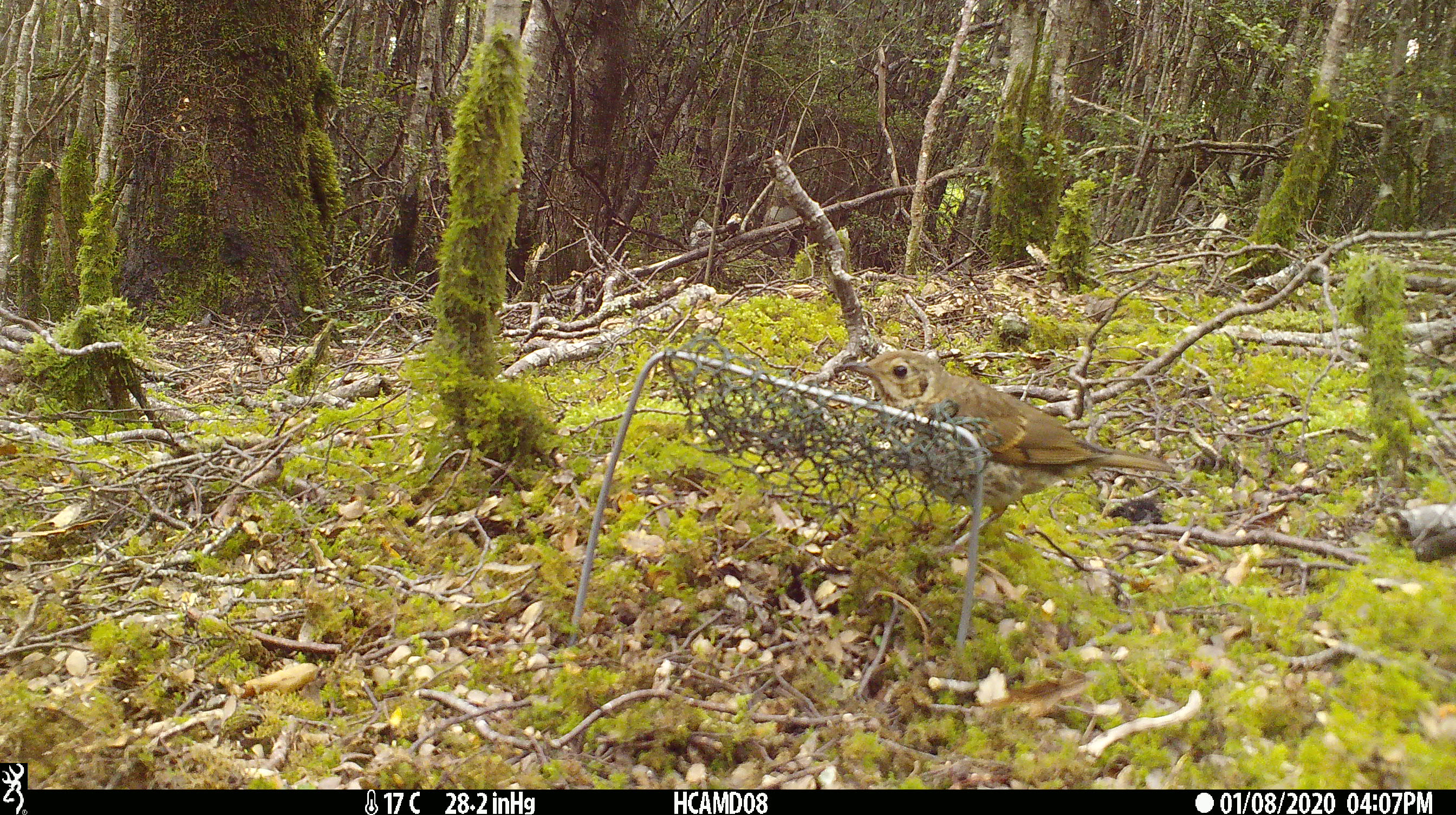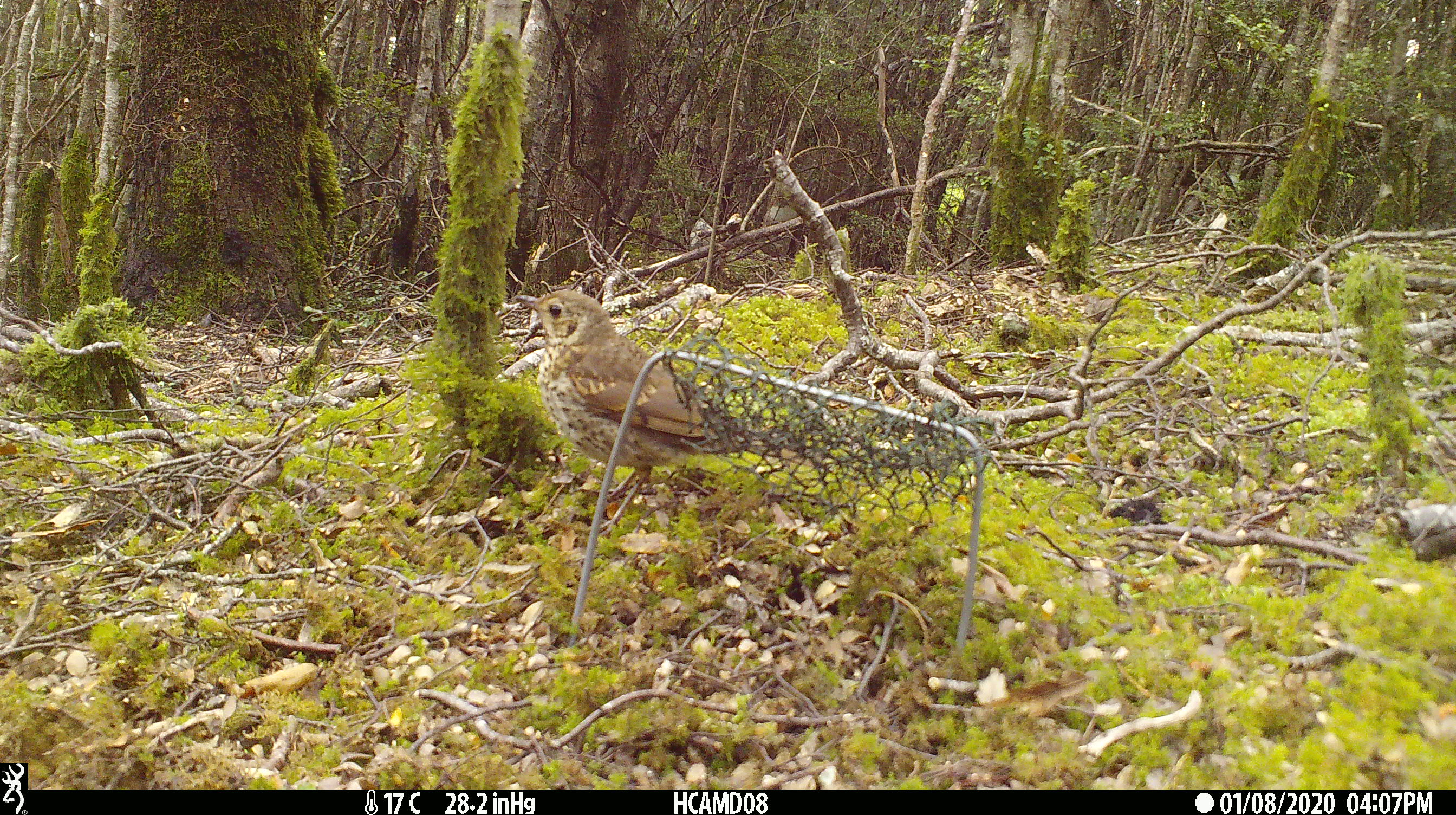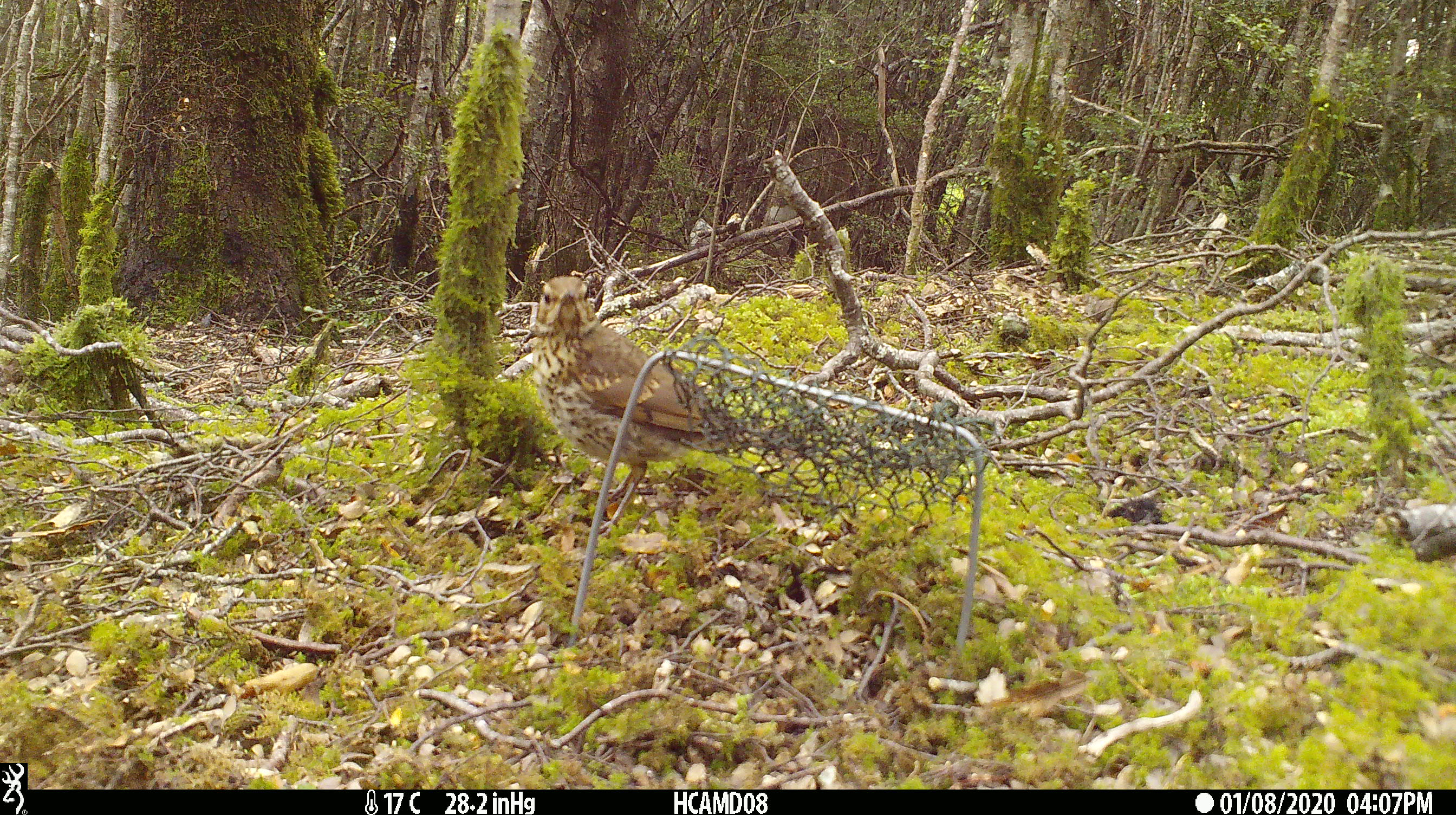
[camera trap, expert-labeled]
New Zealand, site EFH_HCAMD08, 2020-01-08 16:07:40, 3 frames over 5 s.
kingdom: Animalia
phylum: Chordata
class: Aves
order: Passeriformes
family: Turdidae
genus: Turdus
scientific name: Turdus philomelos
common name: song thrush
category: thrush